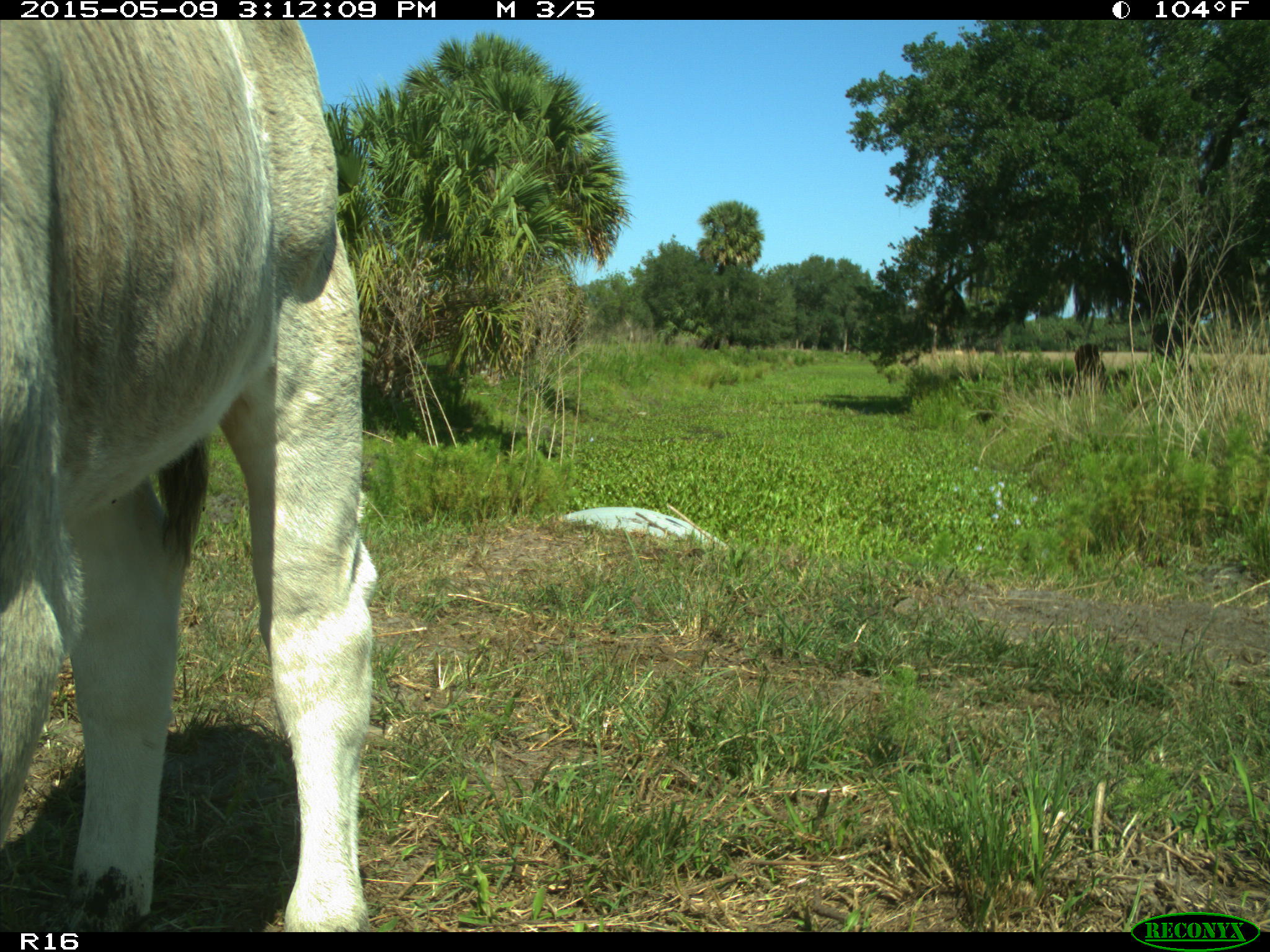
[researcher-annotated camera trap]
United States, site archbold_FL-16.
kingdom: Animalia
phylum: Chordata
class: Mammalia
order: Artiodactyla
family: Bovidae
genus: Bos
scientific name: Bos taurus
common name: domestic cow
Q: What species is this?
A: Bos taurus (domestic cow).